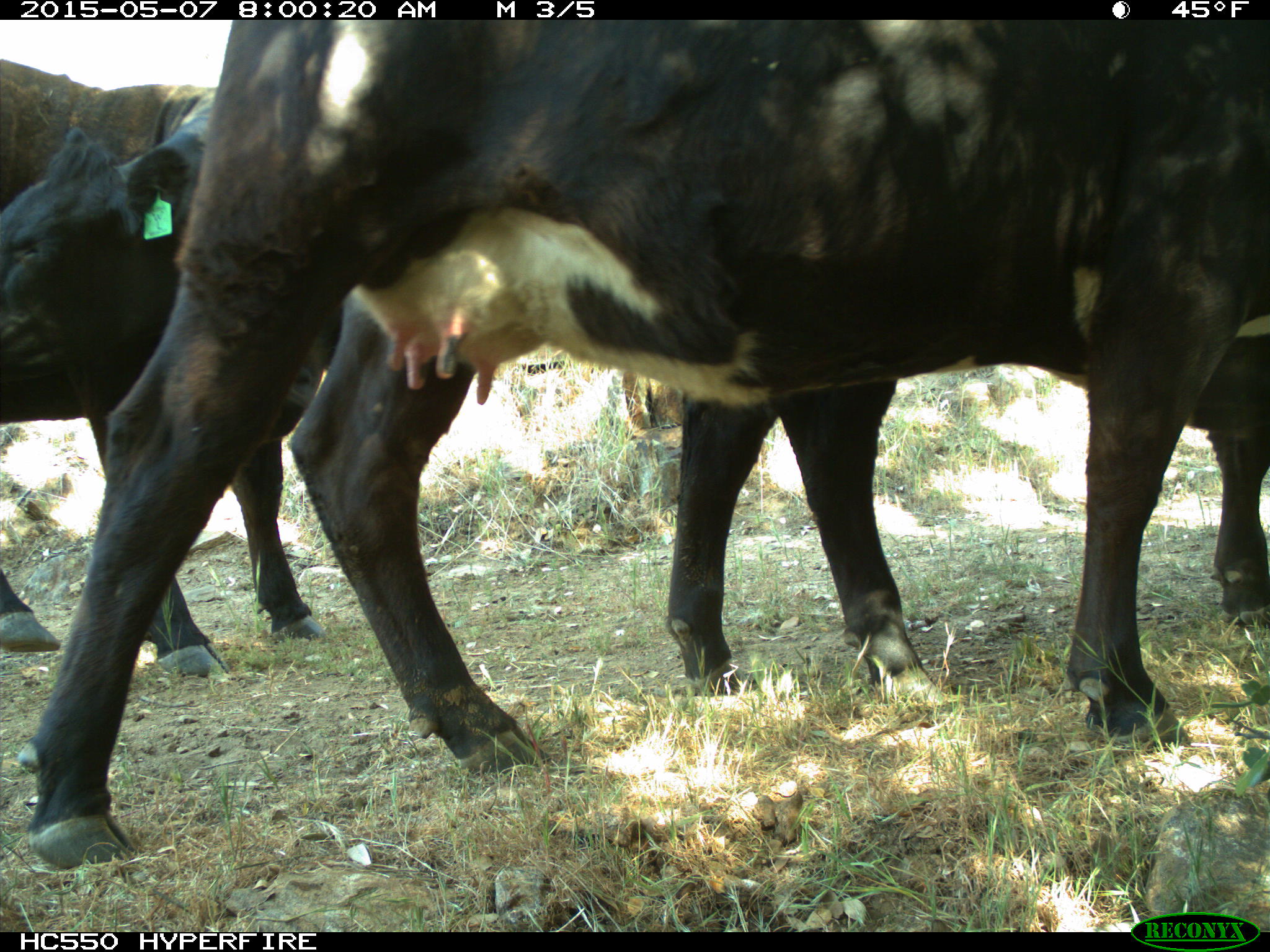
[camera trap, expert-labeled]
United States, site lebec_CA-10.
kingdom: Animalia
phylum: Chordata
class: Mammalia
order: Artiodactyla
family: Bovidae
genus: Bos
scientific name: Bos taurus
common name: domestic cow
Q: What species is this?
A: Bos taurus (domestic cow).